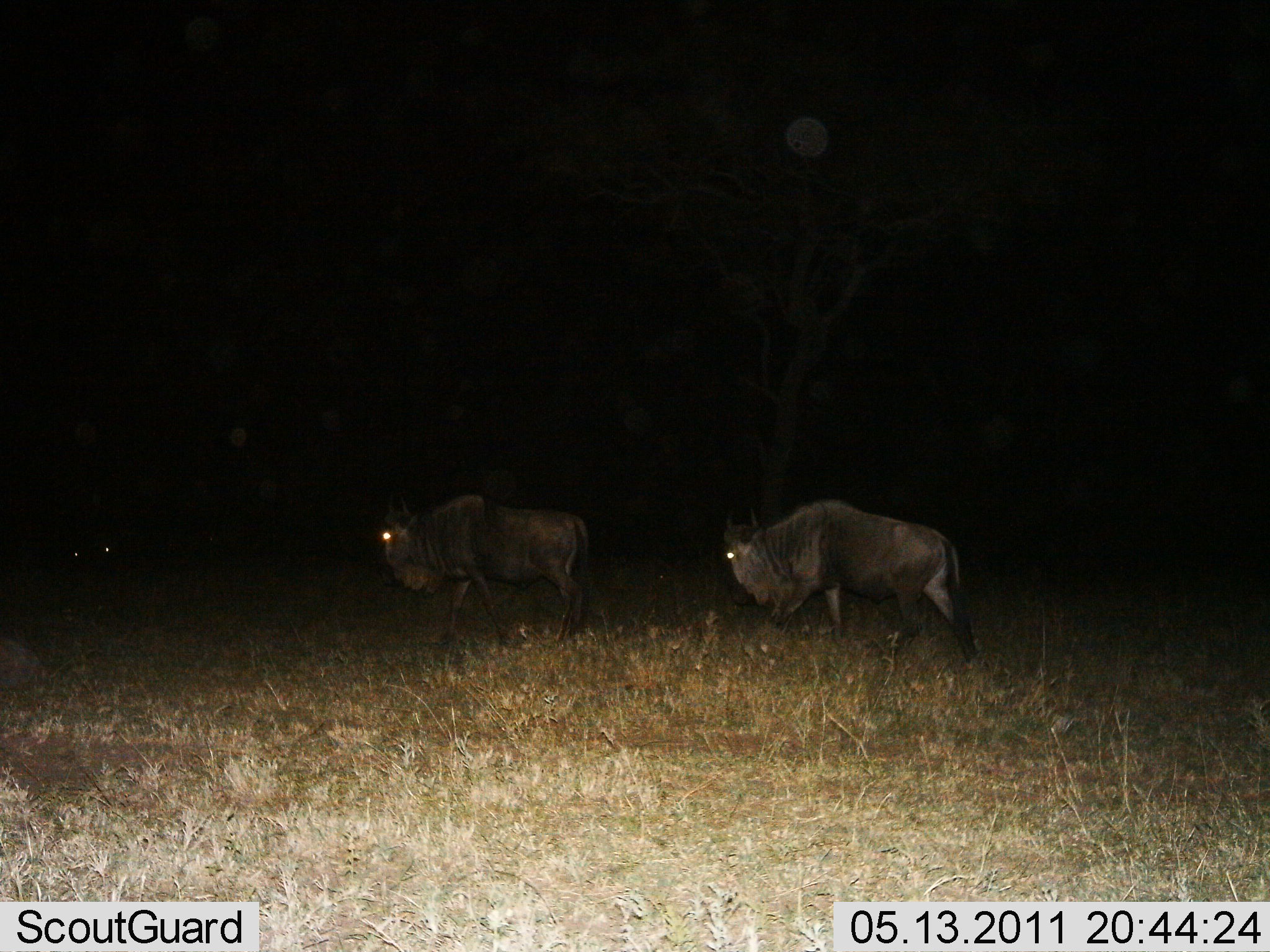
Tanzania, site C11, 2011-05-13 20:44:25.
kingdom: Animalia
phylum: Chordata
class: Mammalia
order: Artiodactyla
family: Bovidae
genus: Connochaetes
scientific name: Connochaetes taurinus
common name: blue wildebeest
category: wildebeest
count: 3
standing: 17%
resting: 8%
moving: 83%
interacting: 0%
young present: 0%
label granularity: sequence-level